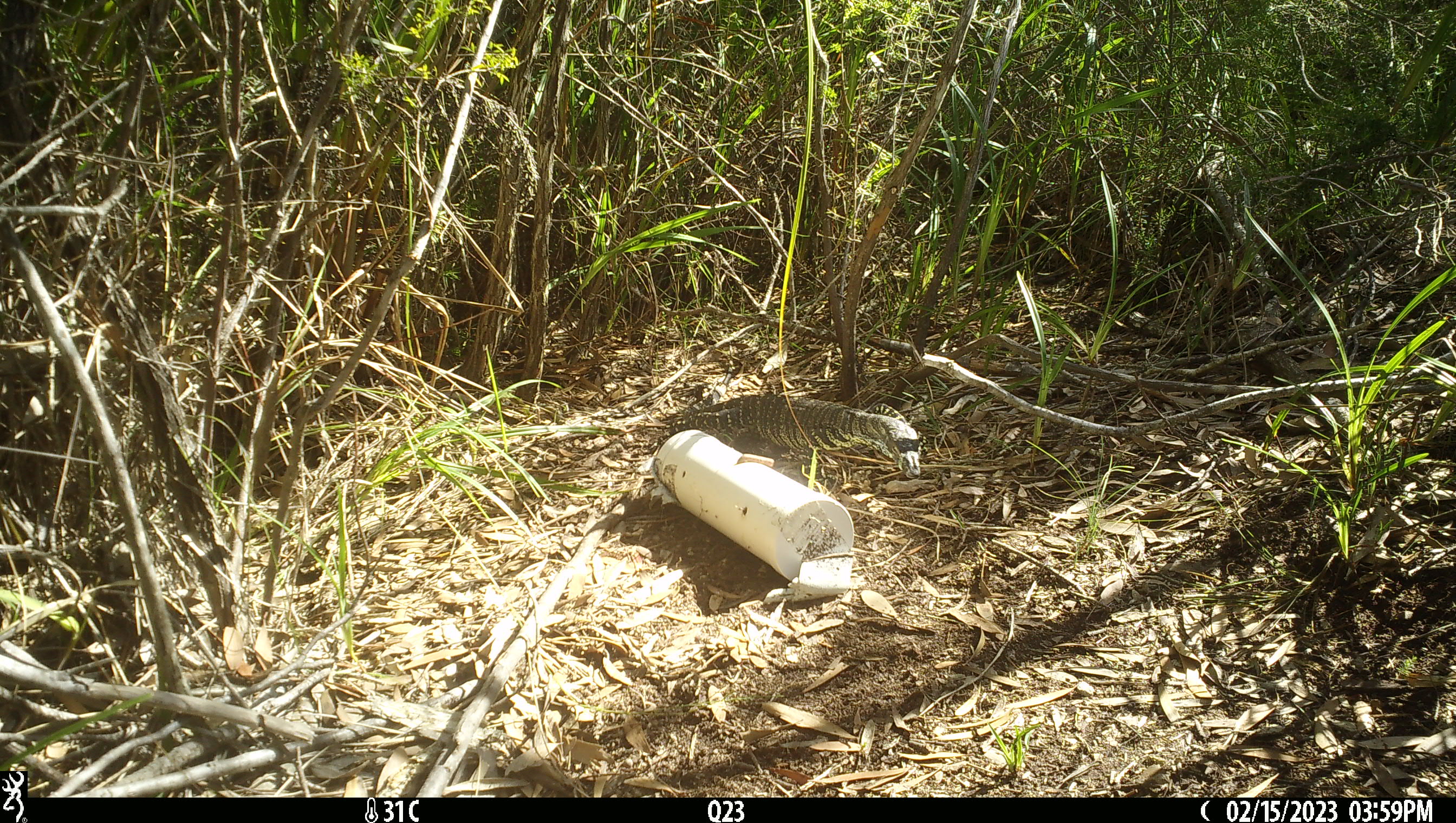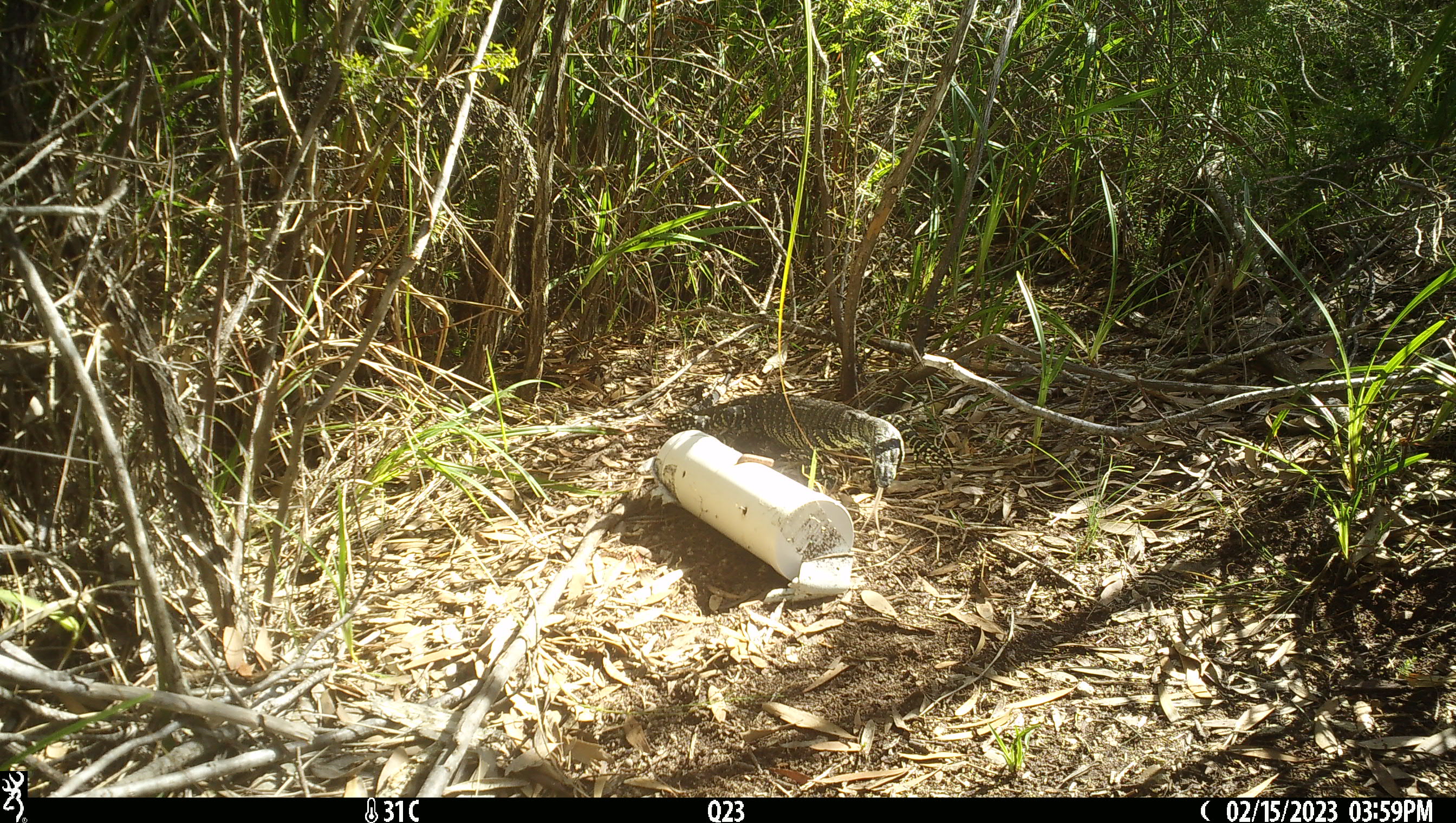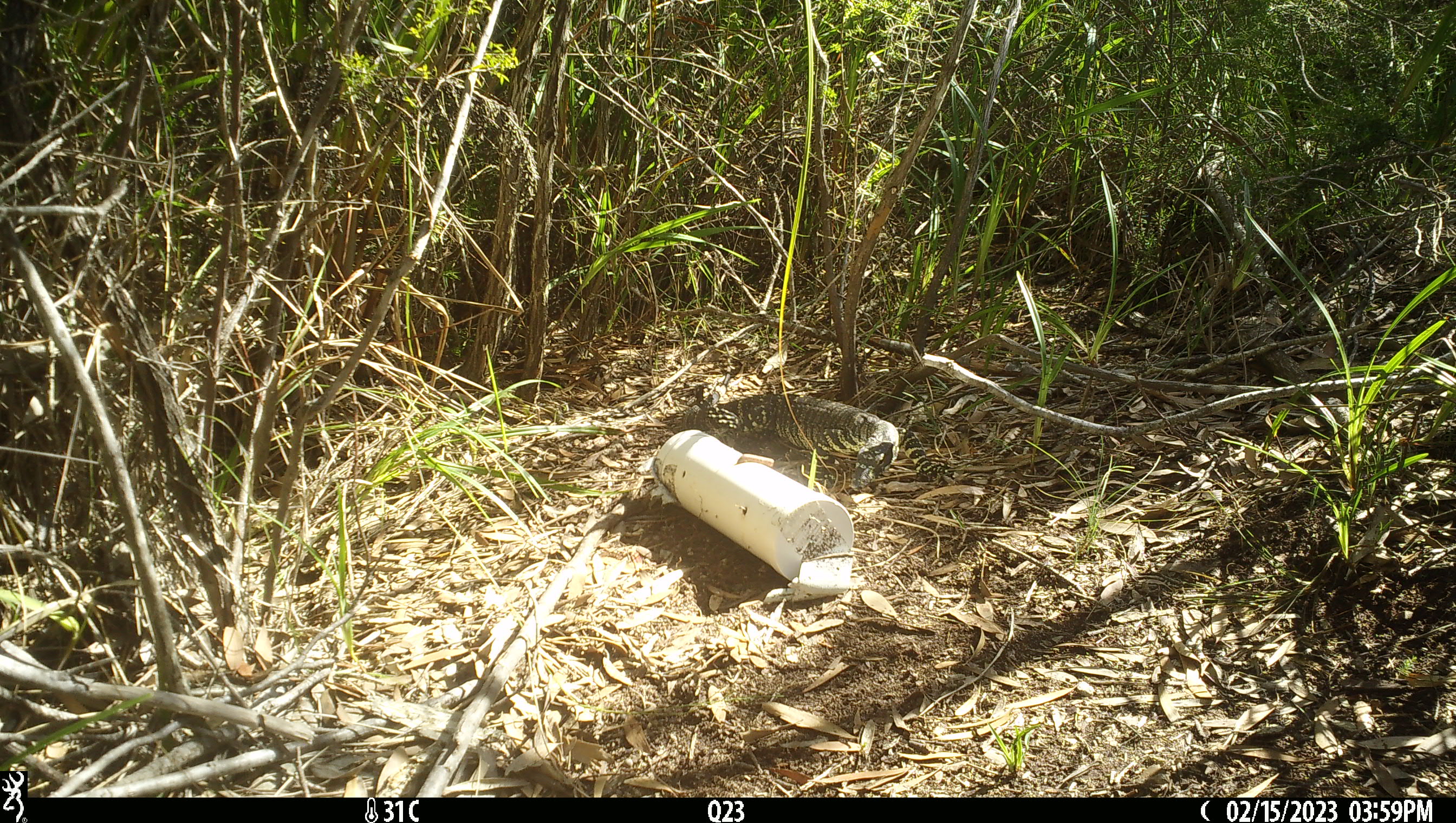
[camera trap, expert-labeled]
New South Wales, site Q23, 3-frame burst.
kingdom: Animalia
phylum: Chordata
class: Reptilia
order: Squamata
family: Varanidae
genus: Varanus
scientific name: Varanus varius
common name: lace monitor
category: goanna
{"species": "goanna (lace monitor) (Varanus varius)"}